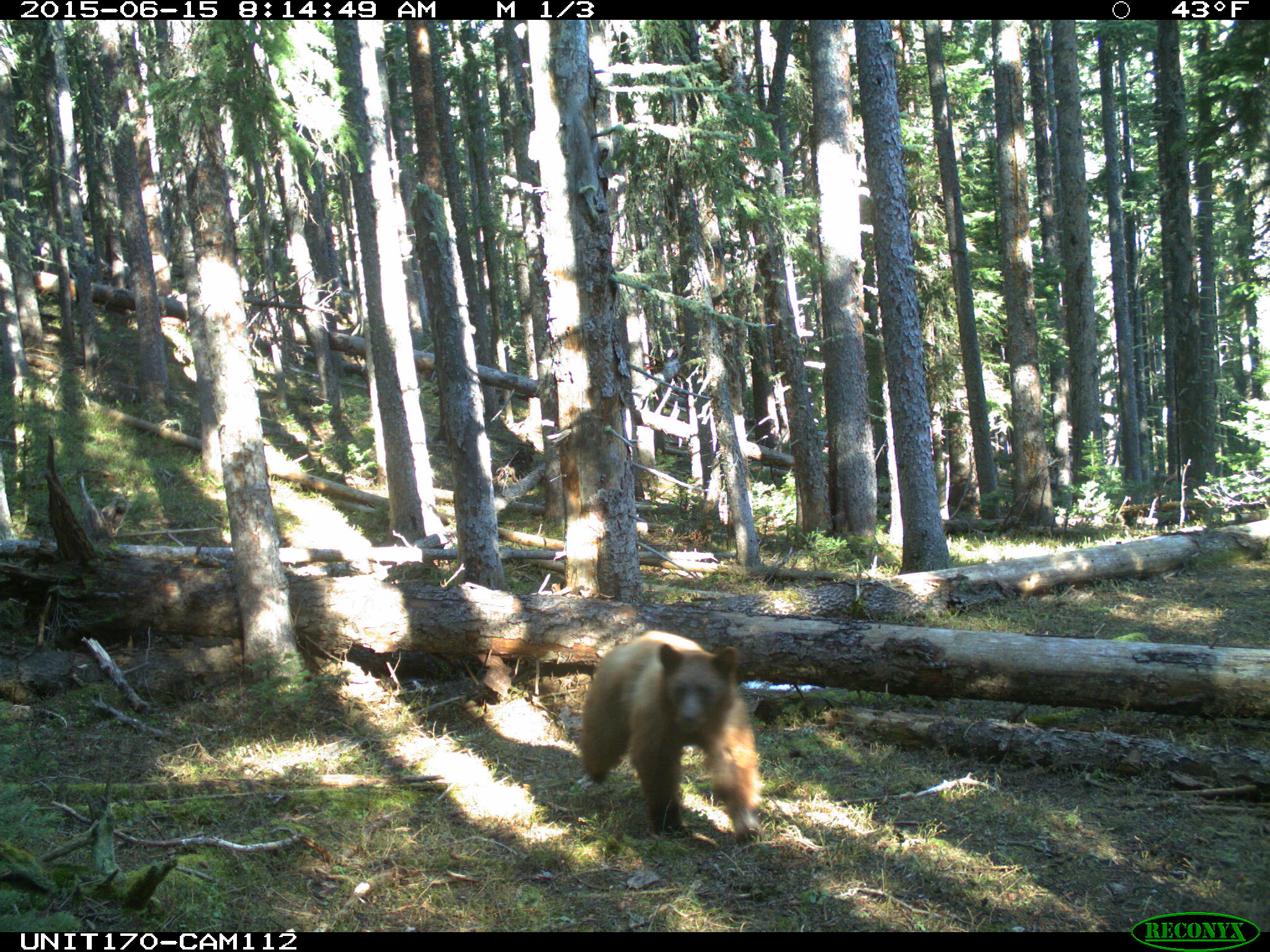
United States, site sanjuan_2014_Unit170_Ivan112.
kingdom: Animalia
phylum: Chordata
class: Mammalia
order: Carnivora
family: Ursidae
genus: Ursus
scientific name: Ursus americanus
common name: american black bear